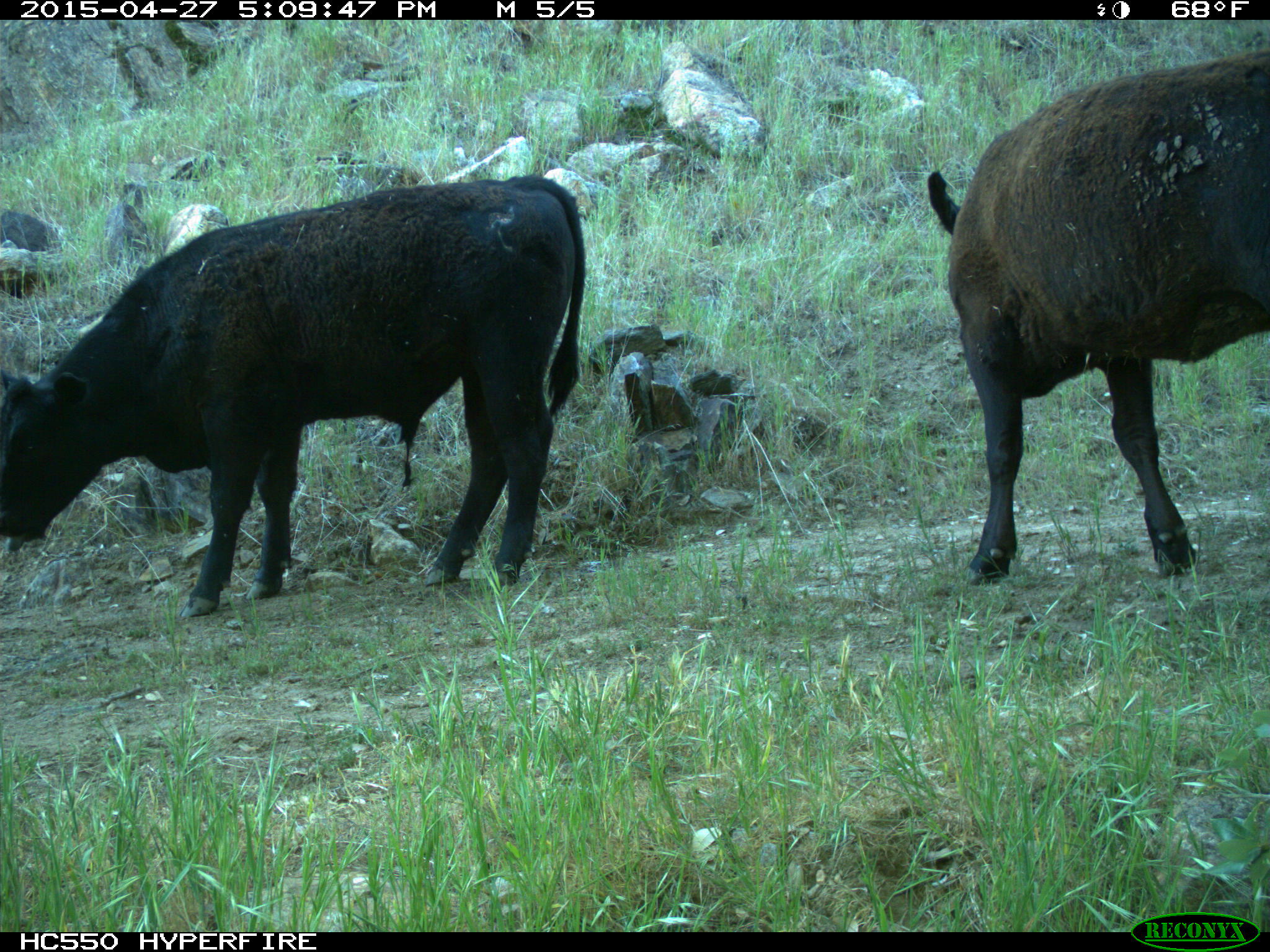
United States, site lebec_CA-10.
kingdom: Animalia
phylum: Chordata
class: Mammalia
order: Artiodactyla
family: Bovidae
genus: Bos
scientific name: Bos taurus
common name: domestic cow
Bos taurus (domestic cow).